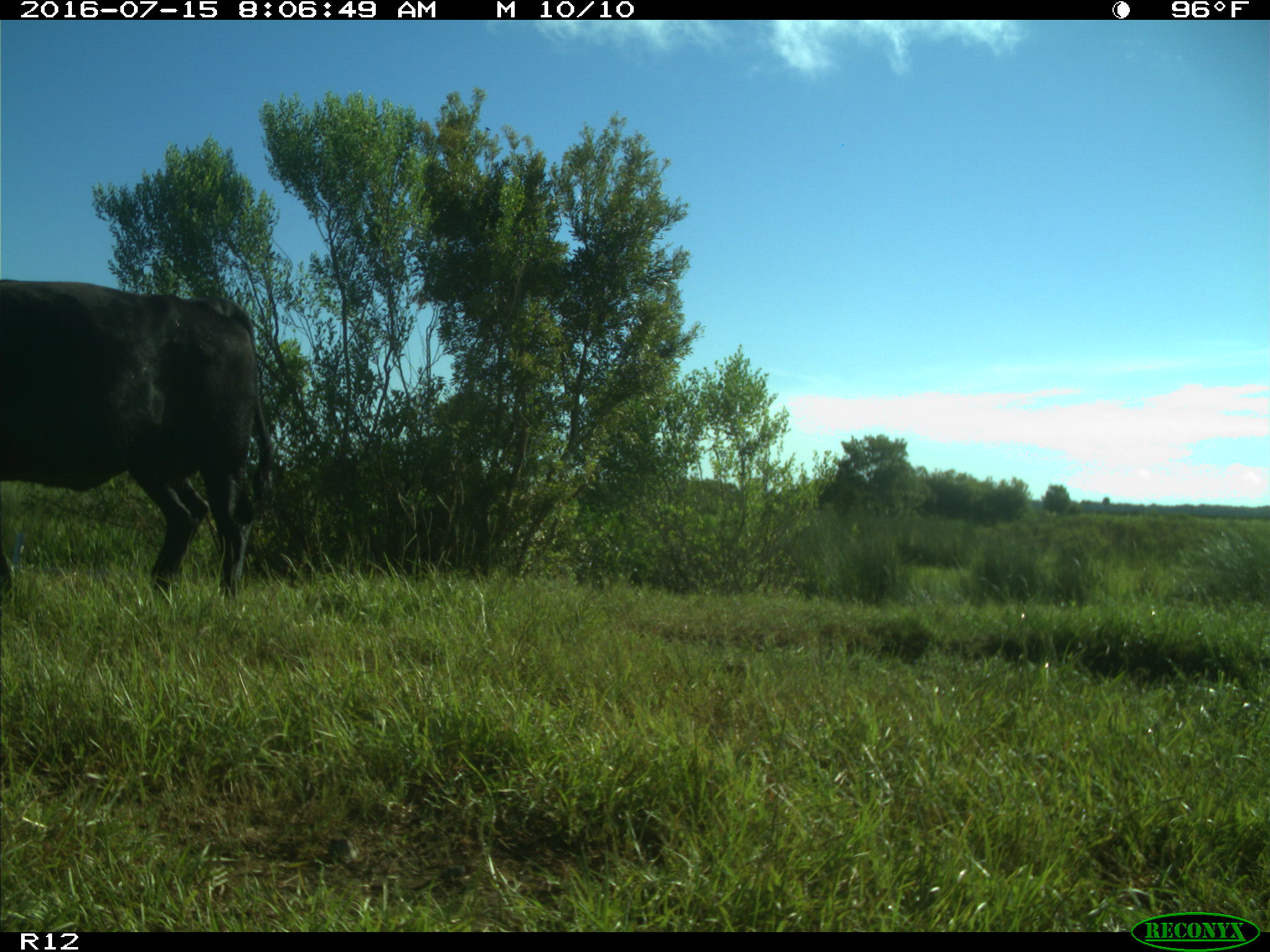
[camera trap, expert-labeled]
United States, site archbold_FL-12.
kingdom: Animalia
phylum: Chordata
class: Mammalia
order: Artiodactyla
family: Bovidae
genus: Bos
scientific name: Bos taurus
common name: domestic cow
Bos taurus (domestic cow).